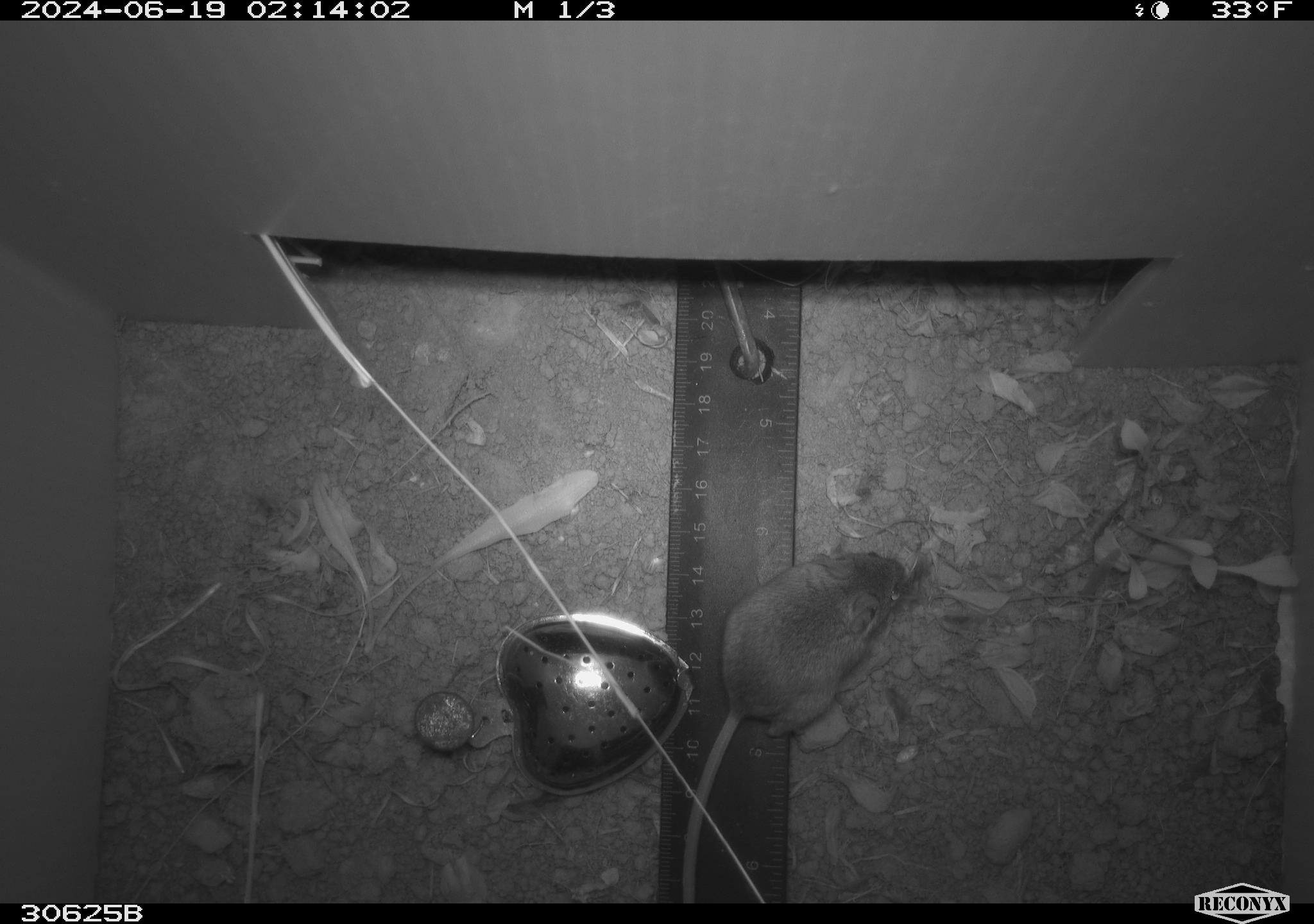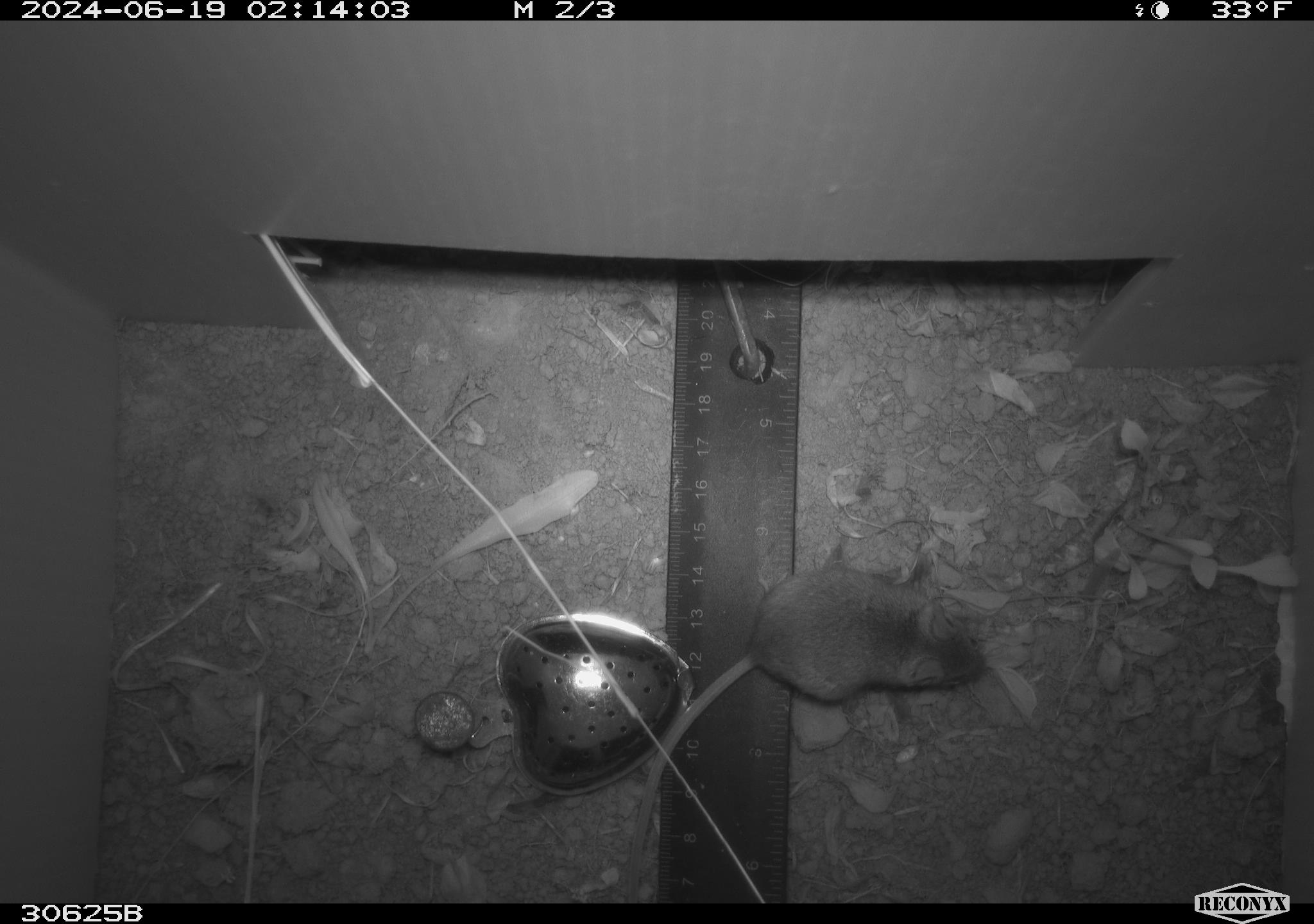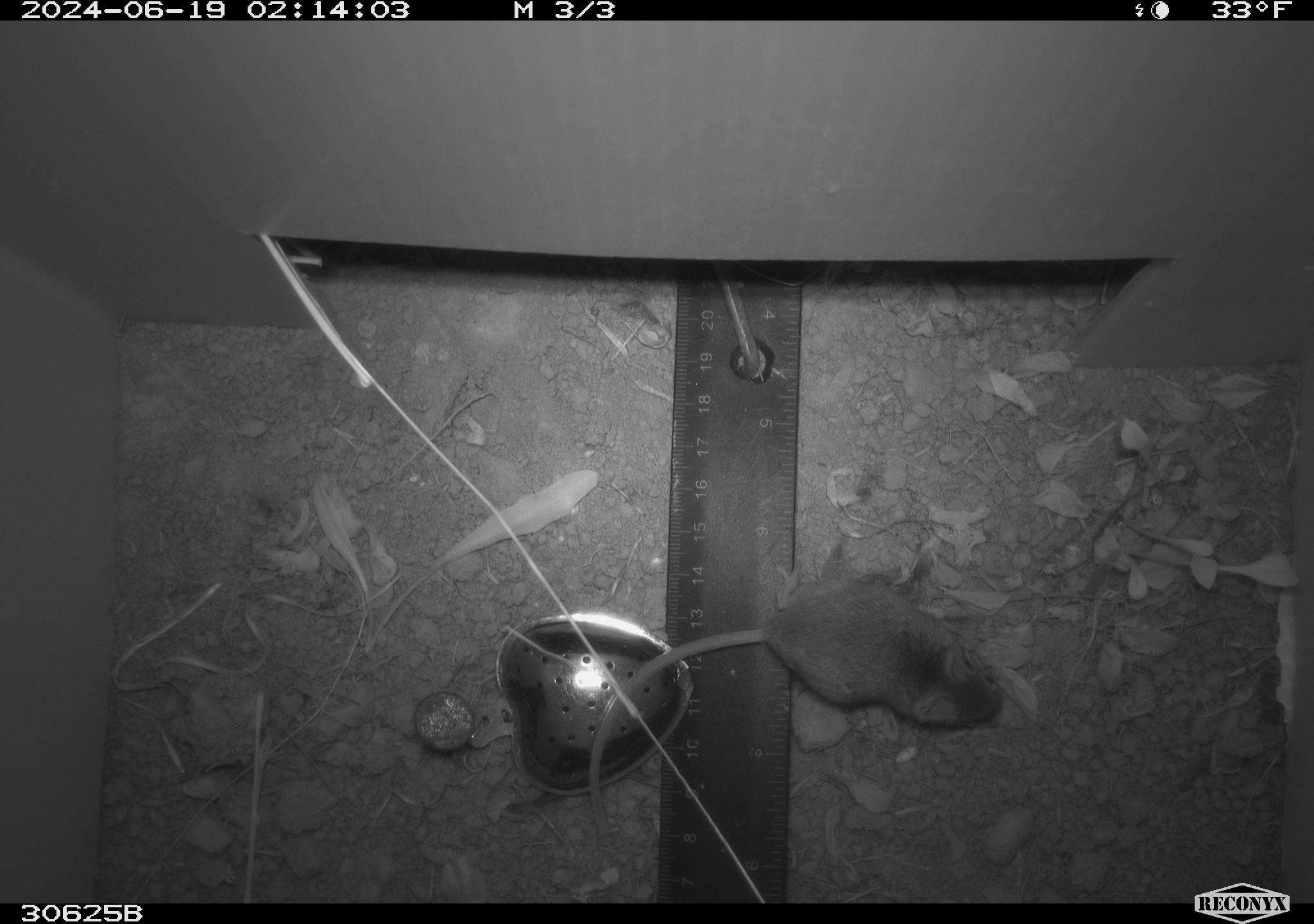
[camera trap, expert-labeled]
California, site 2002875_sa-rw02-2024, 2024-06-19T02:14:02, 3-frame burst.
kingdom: Animalia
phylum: Chordata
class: Mammalia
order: Rodentia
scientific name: Rodentia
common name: mouse species